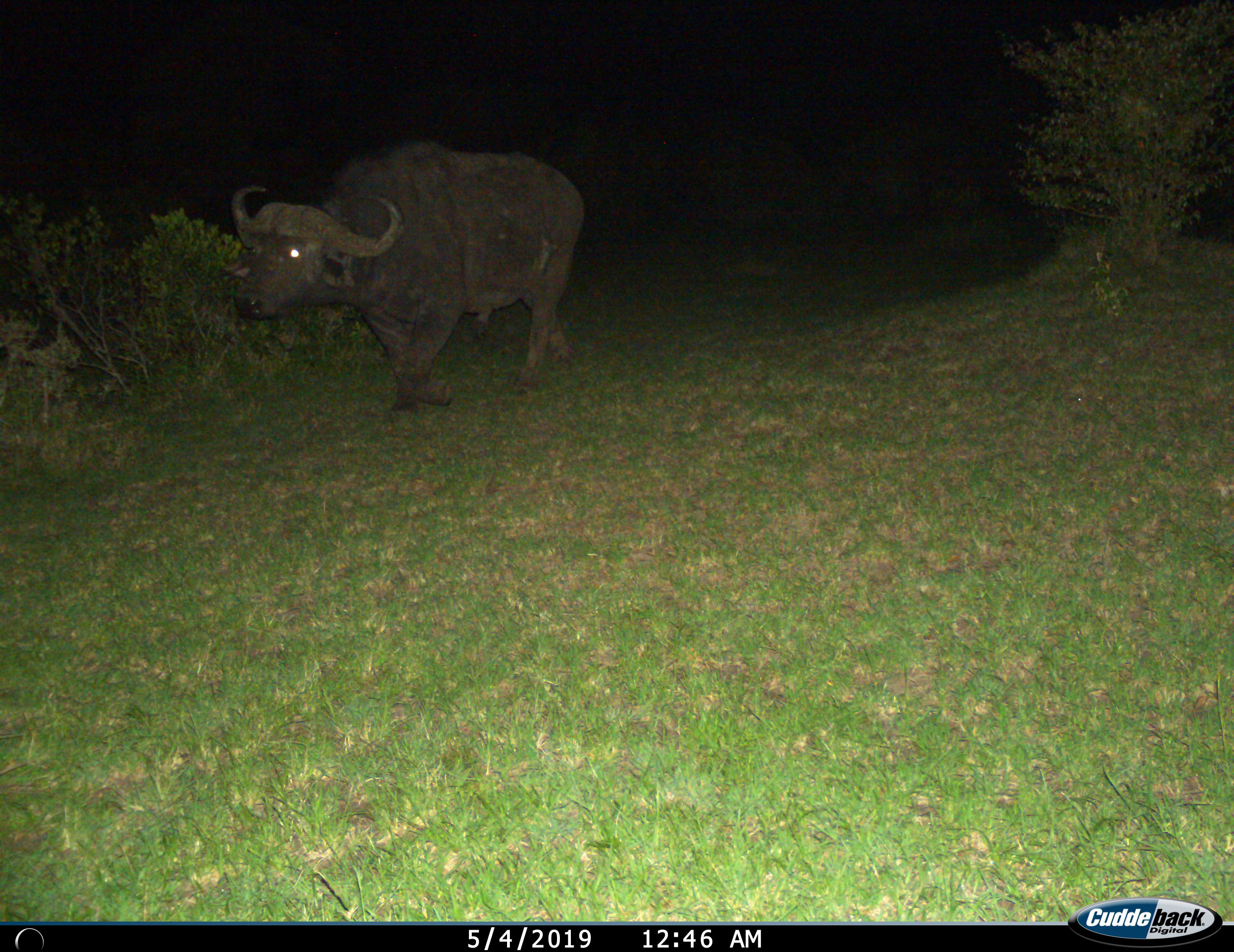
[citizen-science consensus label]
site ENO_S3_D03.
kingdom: Animalia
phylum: Chordata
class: Mammalia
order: Artiodactyla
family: Bovidae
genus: Syncerus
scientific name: Syncerus caffer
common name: african buffalo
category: buffalo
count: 1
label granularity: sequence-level